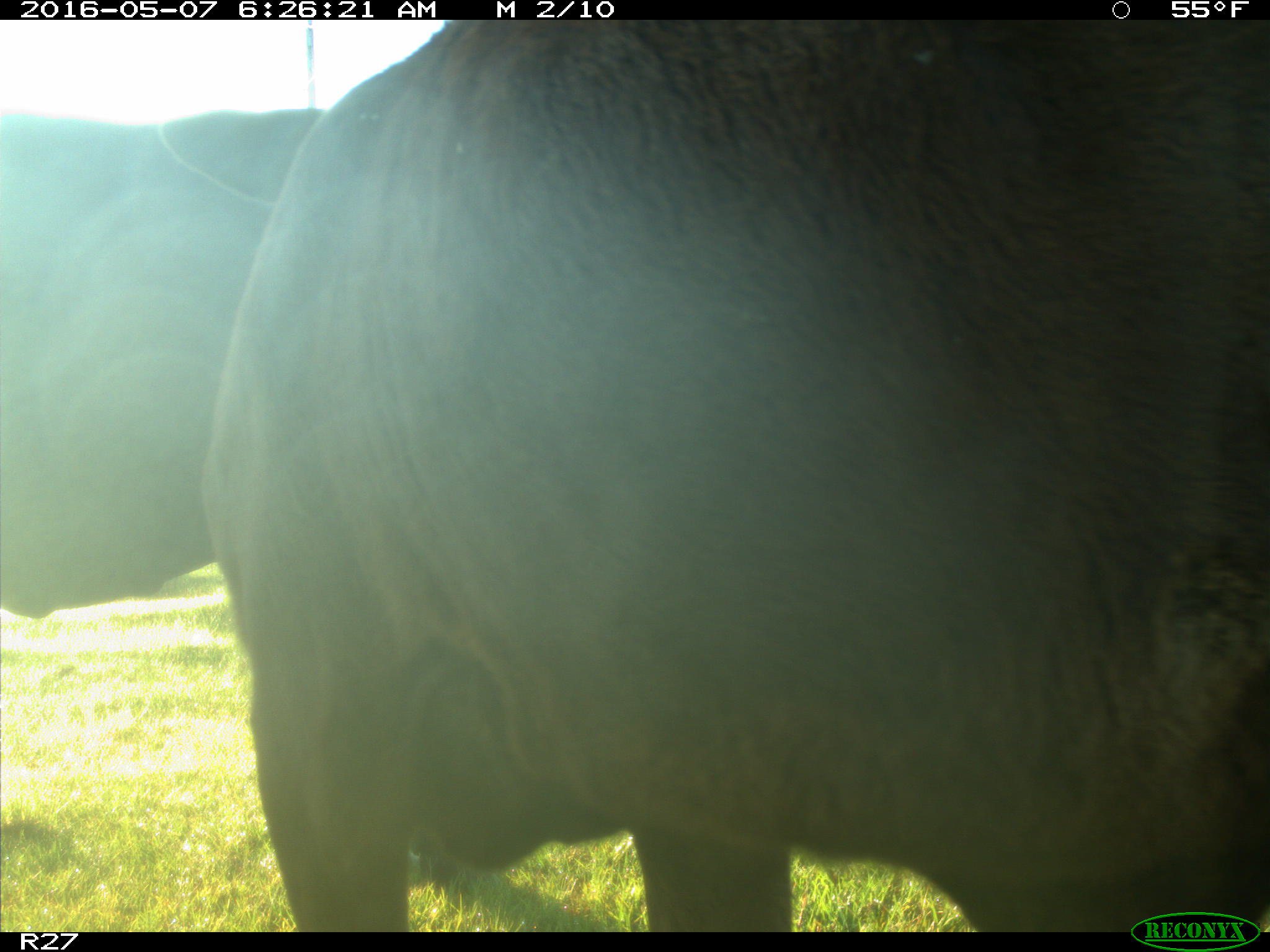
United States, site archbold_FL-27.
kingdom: Animalia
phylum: Chordata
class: Mammalia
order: Artiodactyla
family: Bovidae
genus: Bos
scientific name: Bos taurus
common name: domestic cow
Bos taurus (domestic cow).